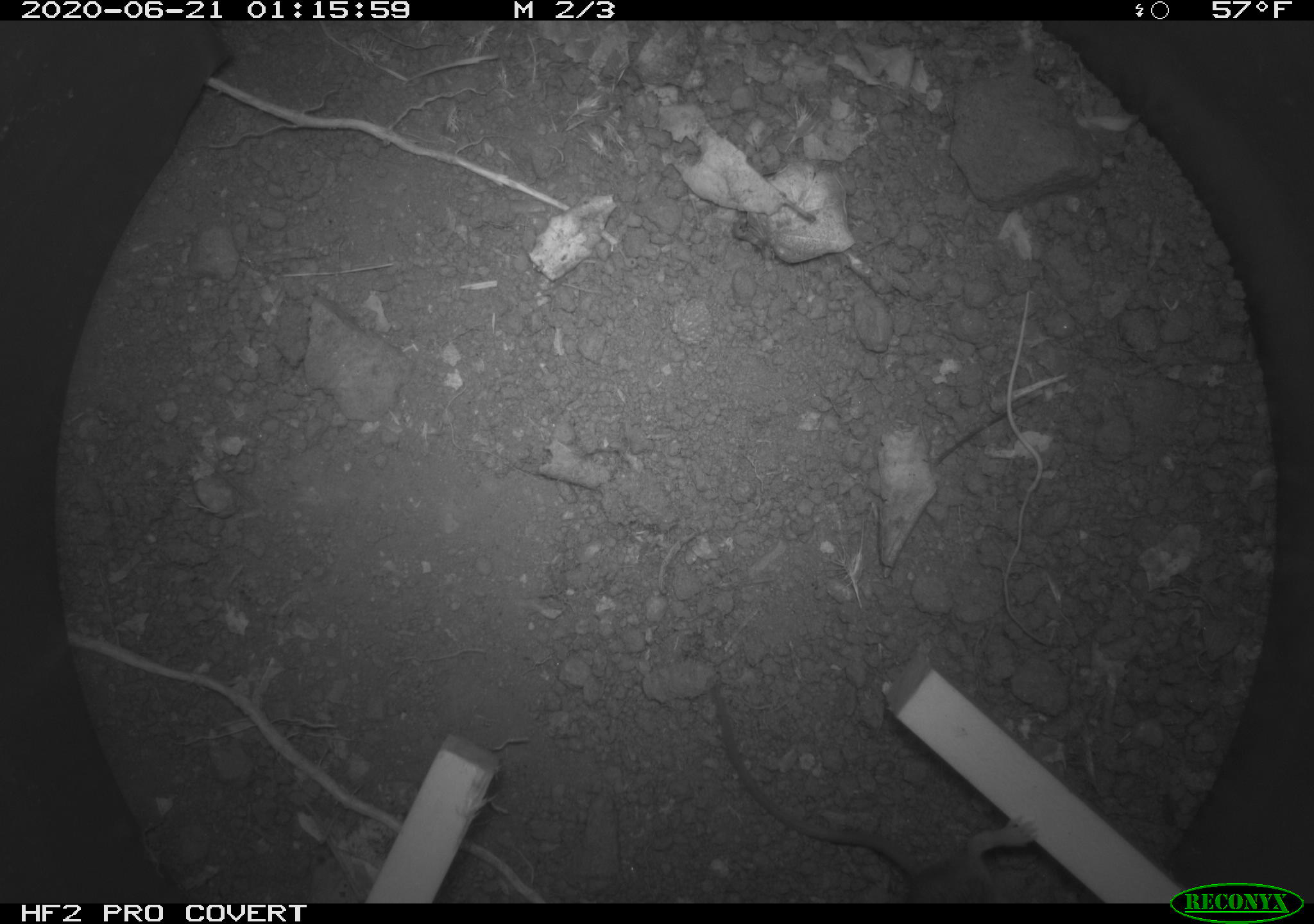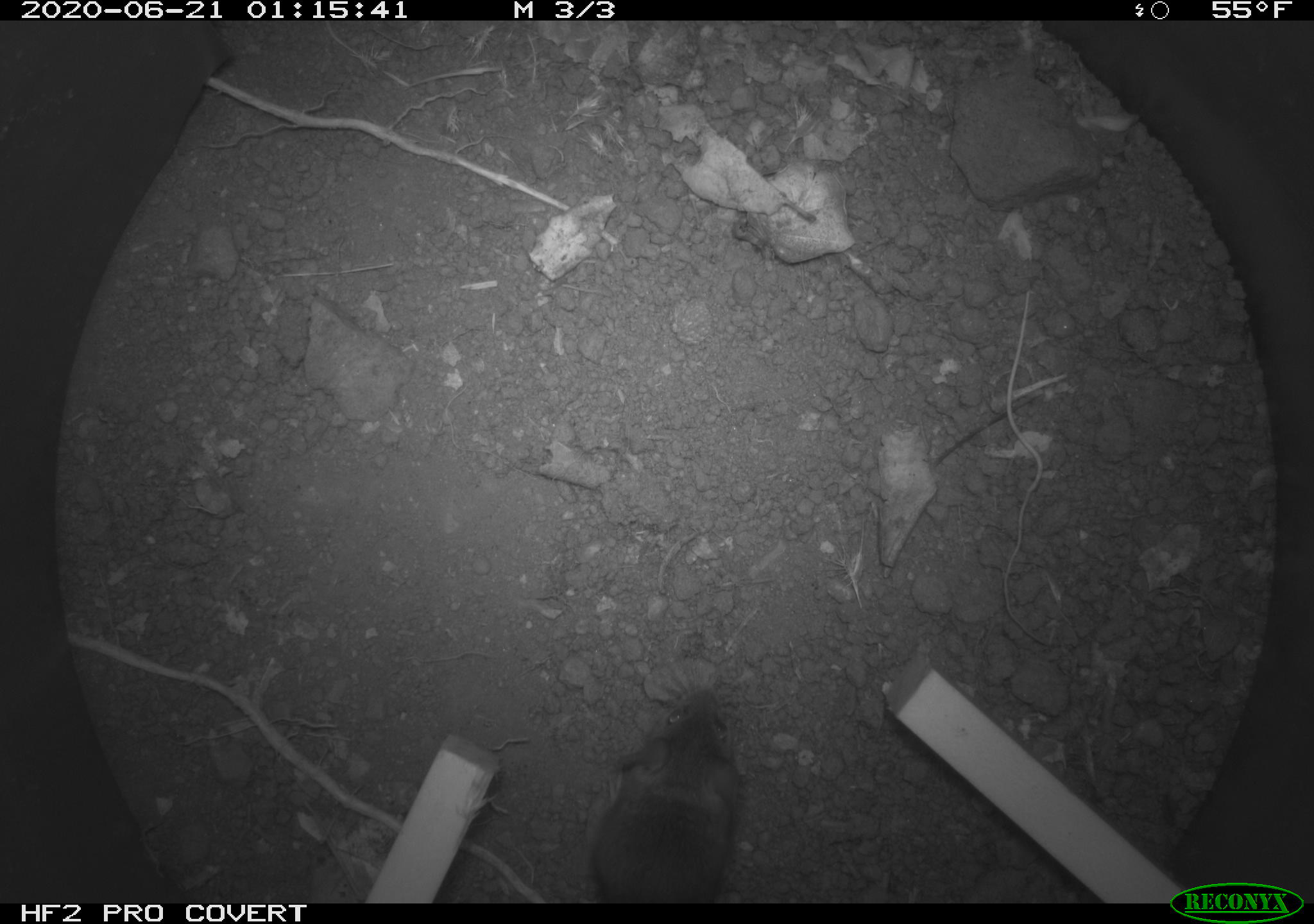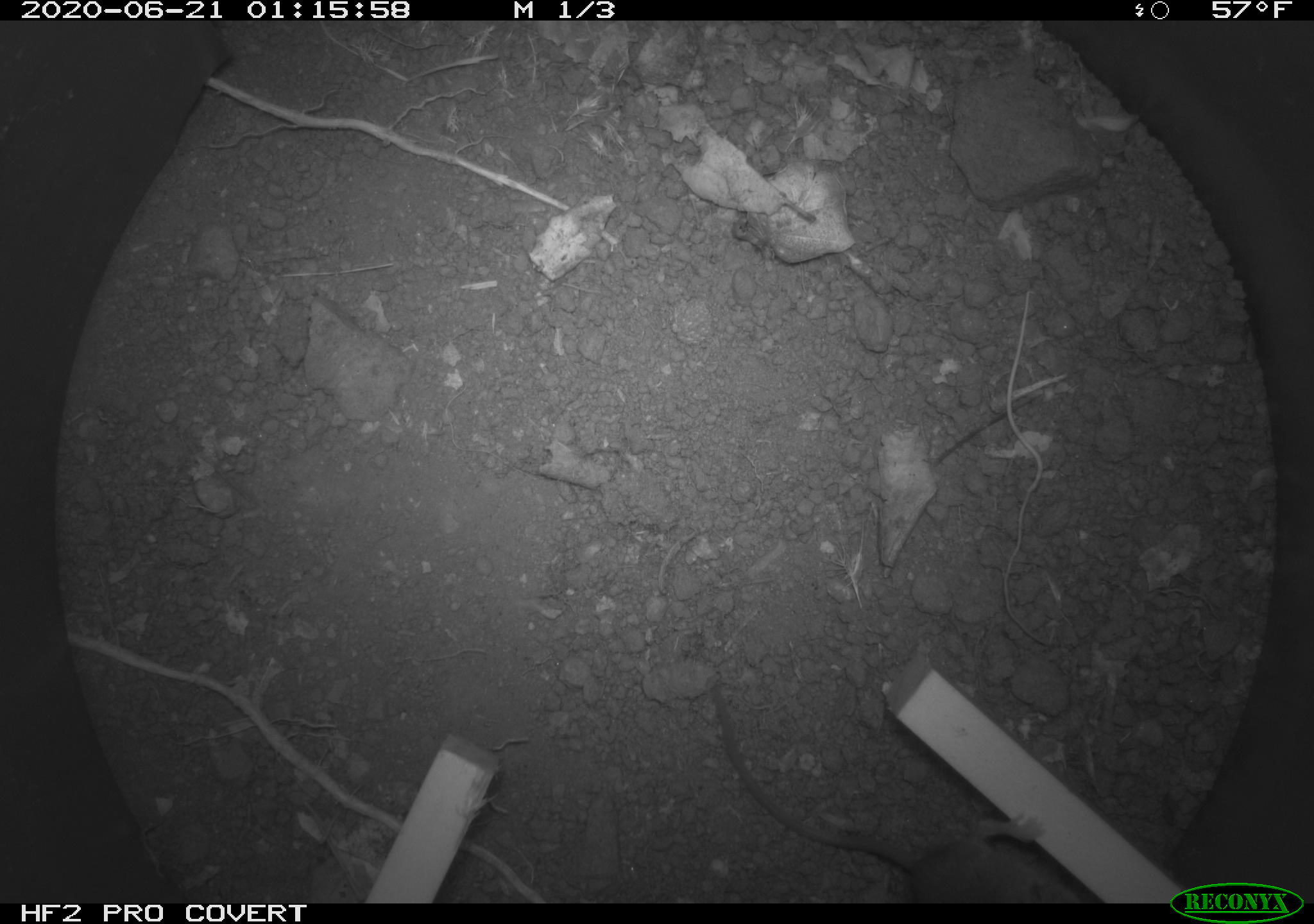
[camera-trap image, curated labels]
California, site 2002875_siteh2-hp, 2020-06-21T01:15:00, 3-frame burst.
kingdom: Animalia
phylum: Chordata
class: Mammalia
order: Rodentia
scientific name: Rodentia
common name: mouse species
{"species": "mouse species (Rodentia)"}